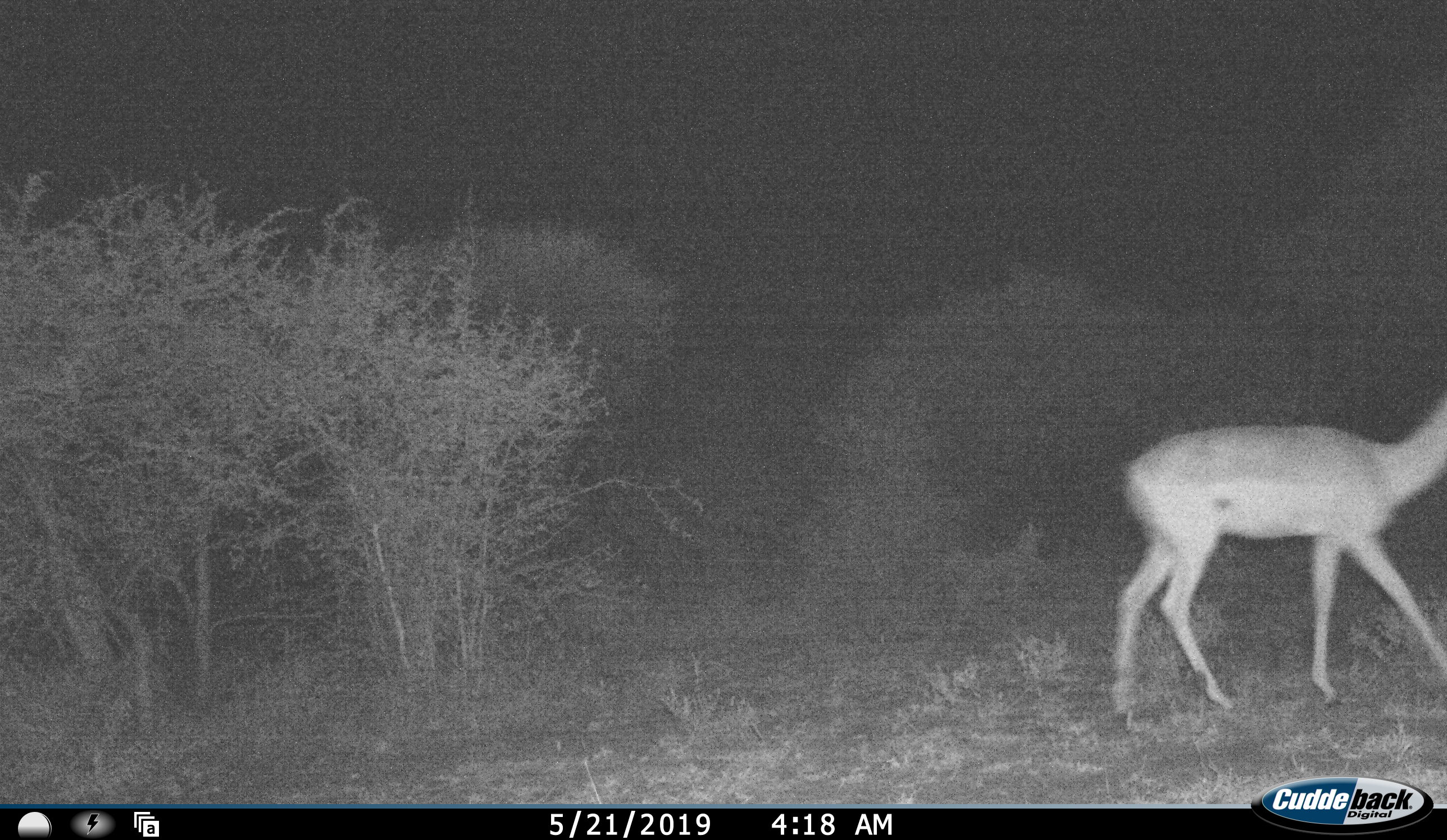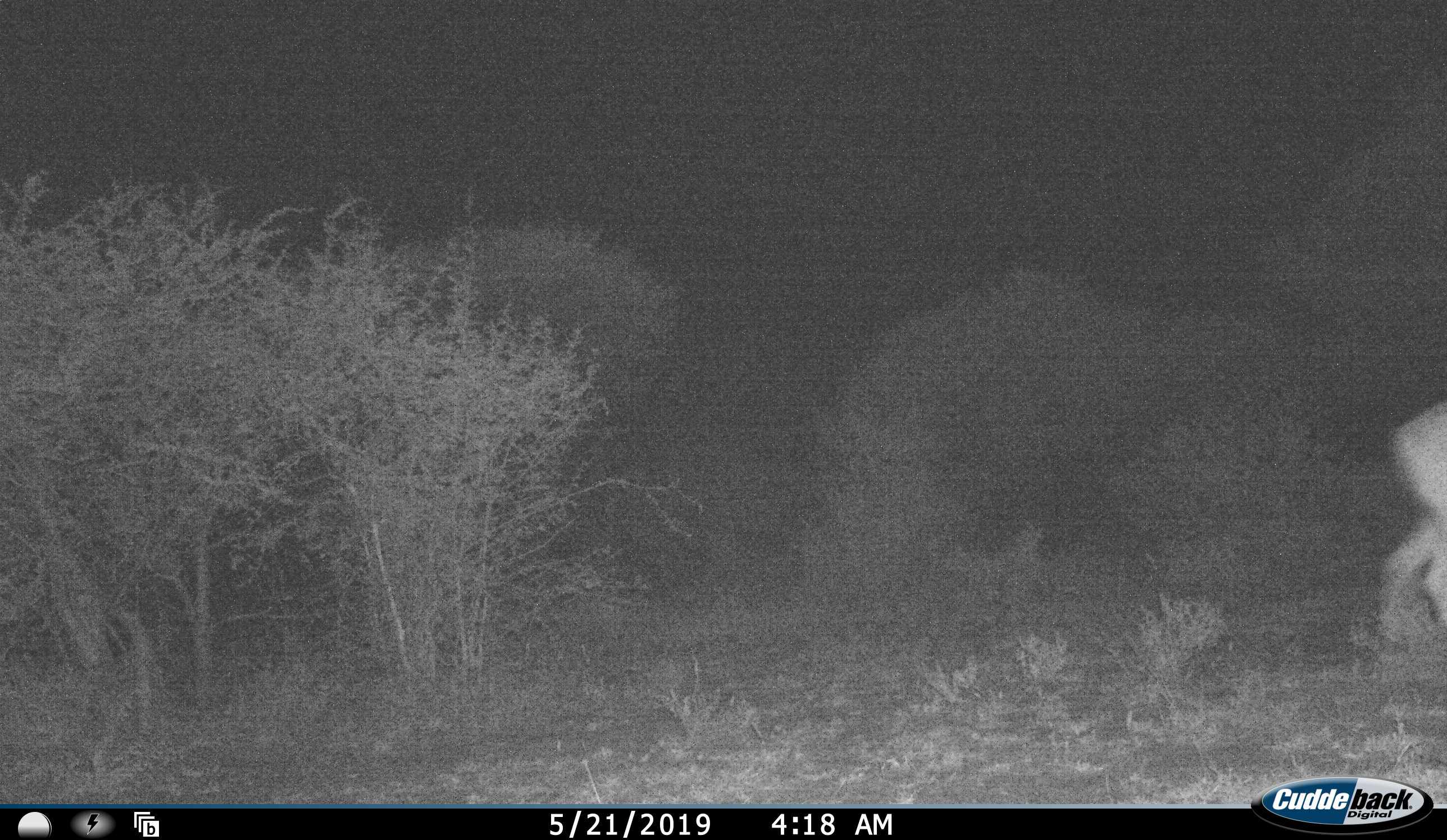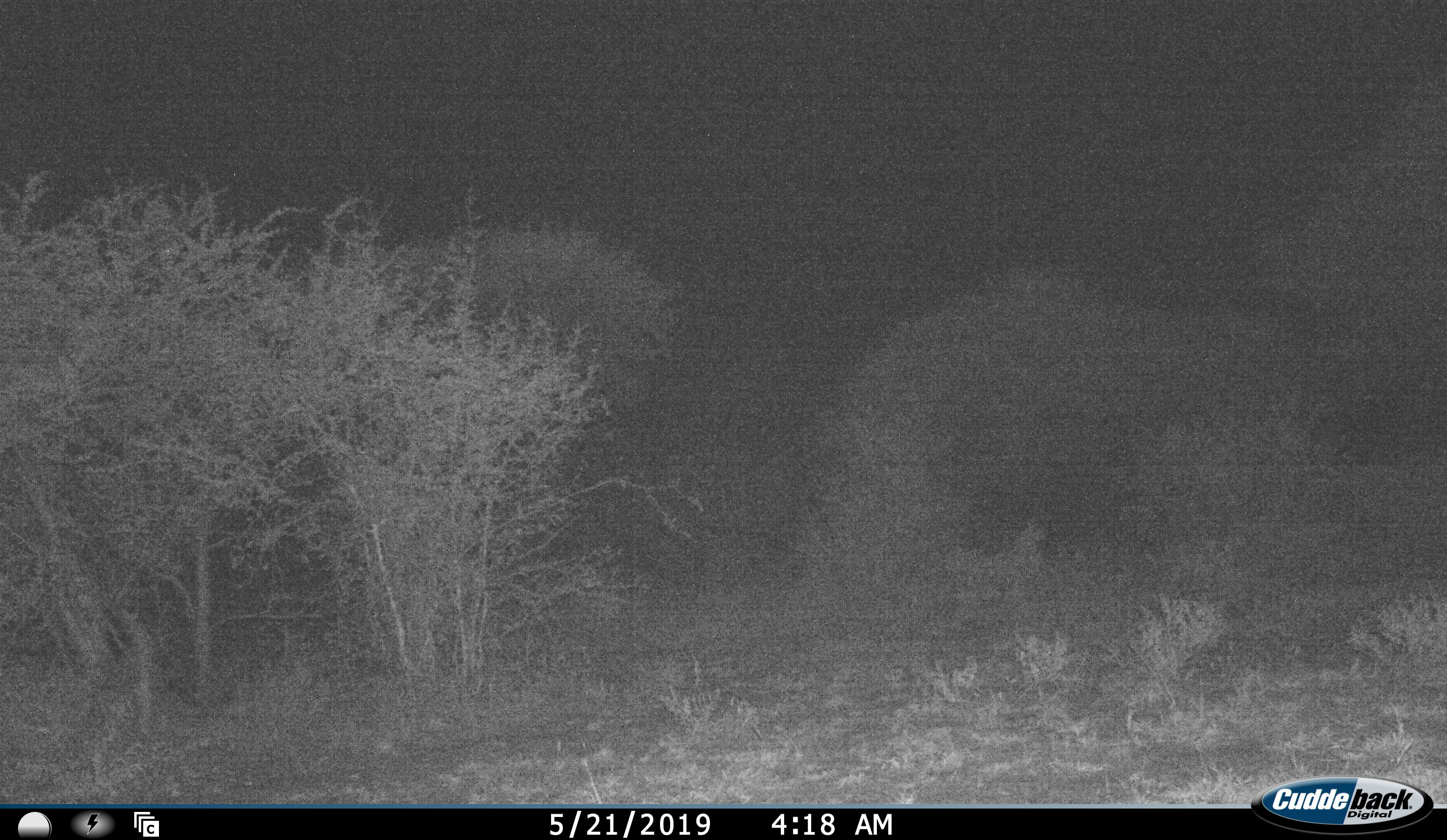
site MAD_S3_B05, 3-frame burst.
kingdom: Animalia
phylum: Chordata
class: Mammalia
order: Artiodactyla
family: Bovidae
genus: Aepyceros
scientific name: Aepyceros melampus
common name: impala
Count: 1.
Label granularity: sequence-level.